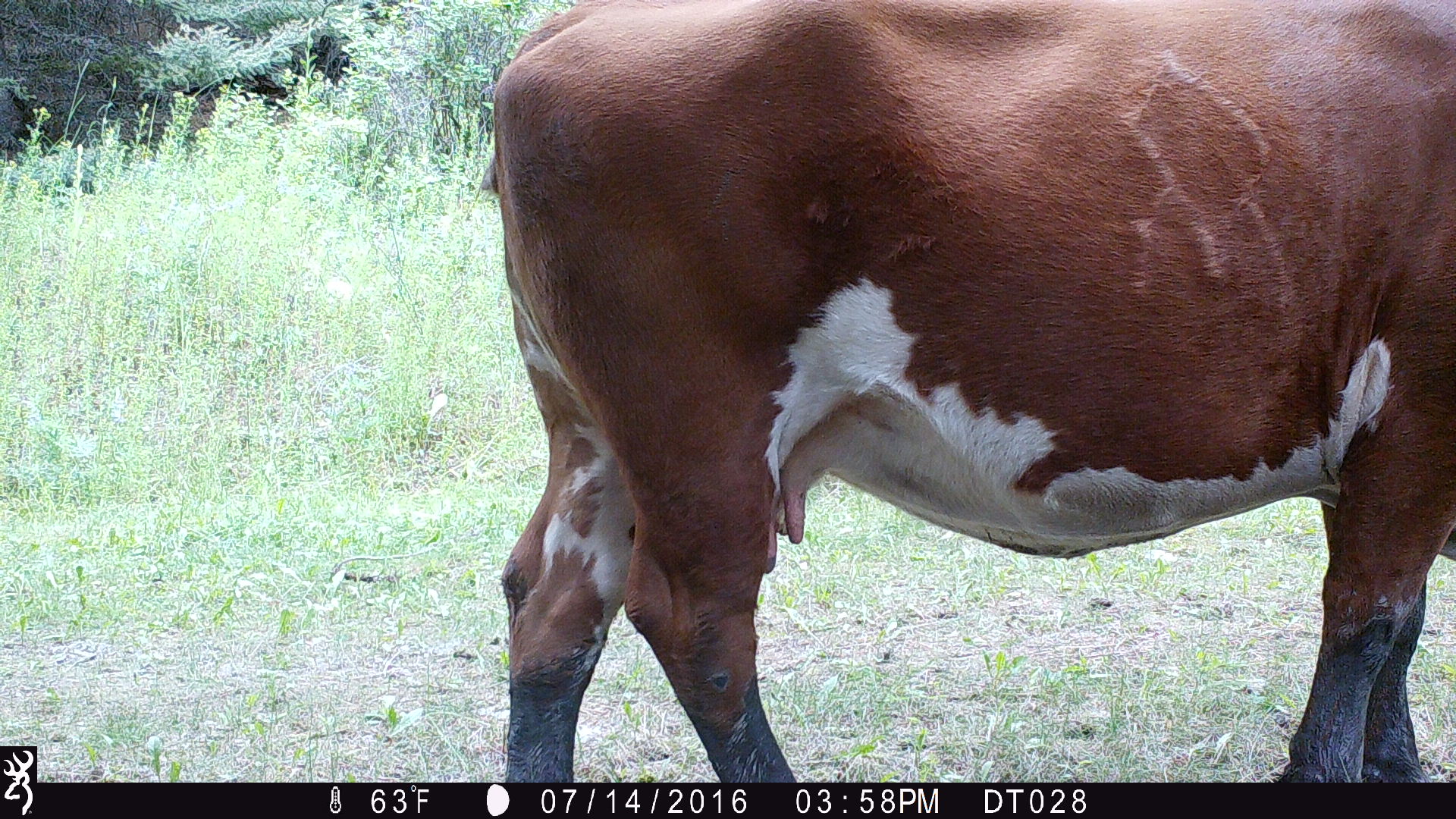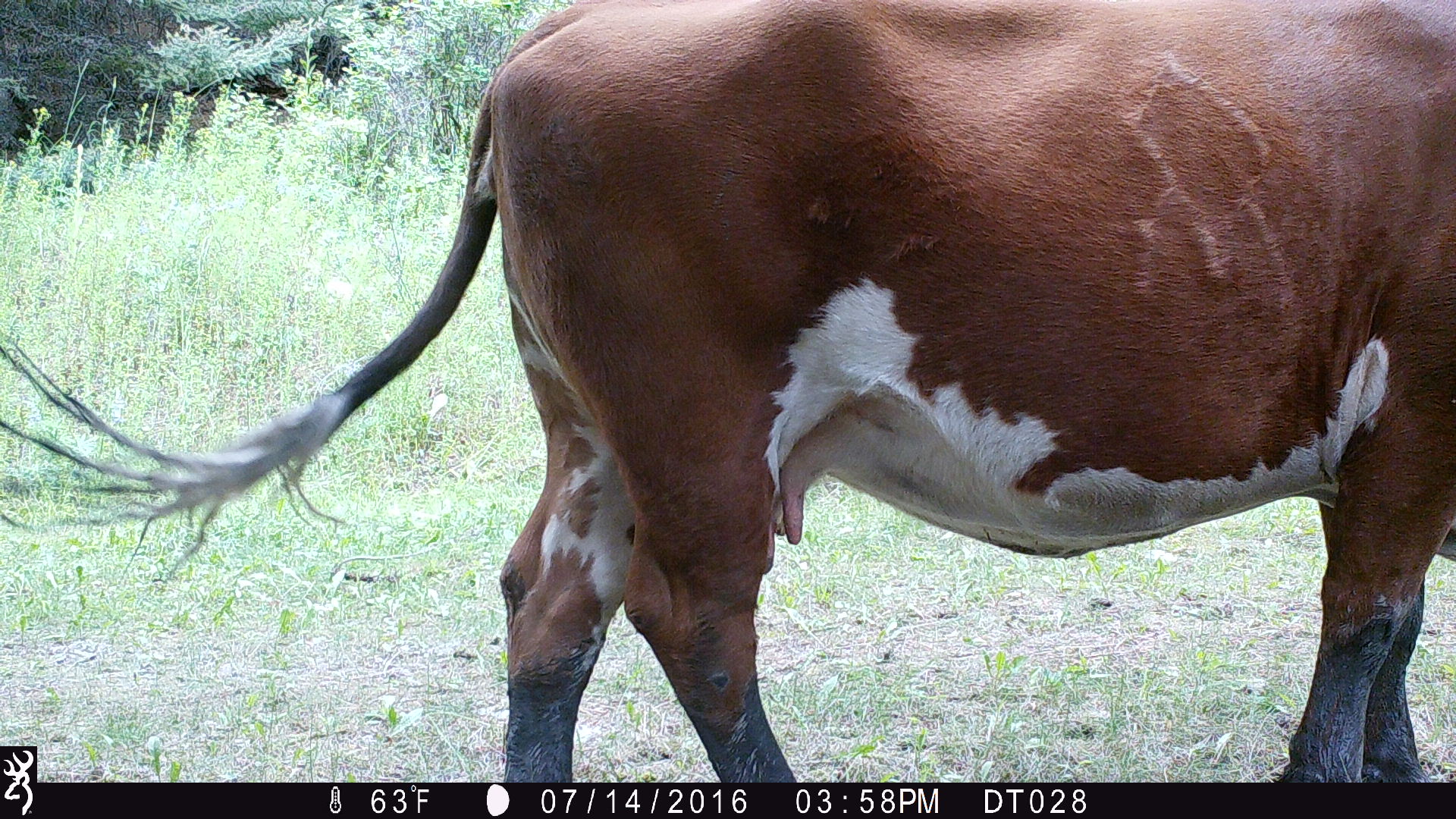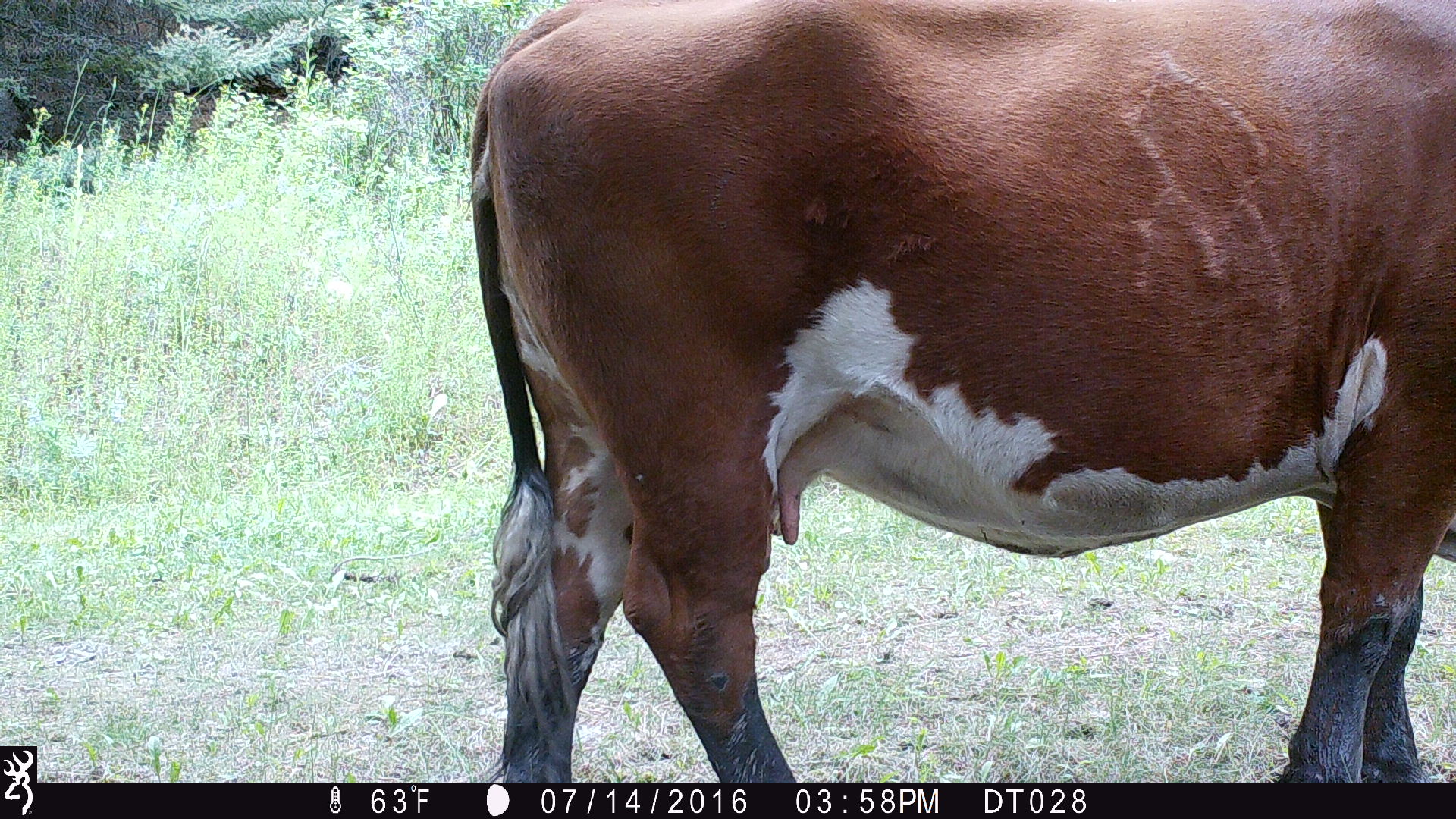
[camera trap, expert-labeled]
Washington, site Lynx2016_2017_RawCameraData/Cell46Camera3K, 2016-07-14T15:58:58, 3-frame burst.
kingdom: Animalia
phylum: Chordata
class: Mammalia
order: Artiodactyla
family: Bovidae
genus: Bos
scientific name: Bos taurus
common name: domestic cattle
Domestic cattle (Bos taurus). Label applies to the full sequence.